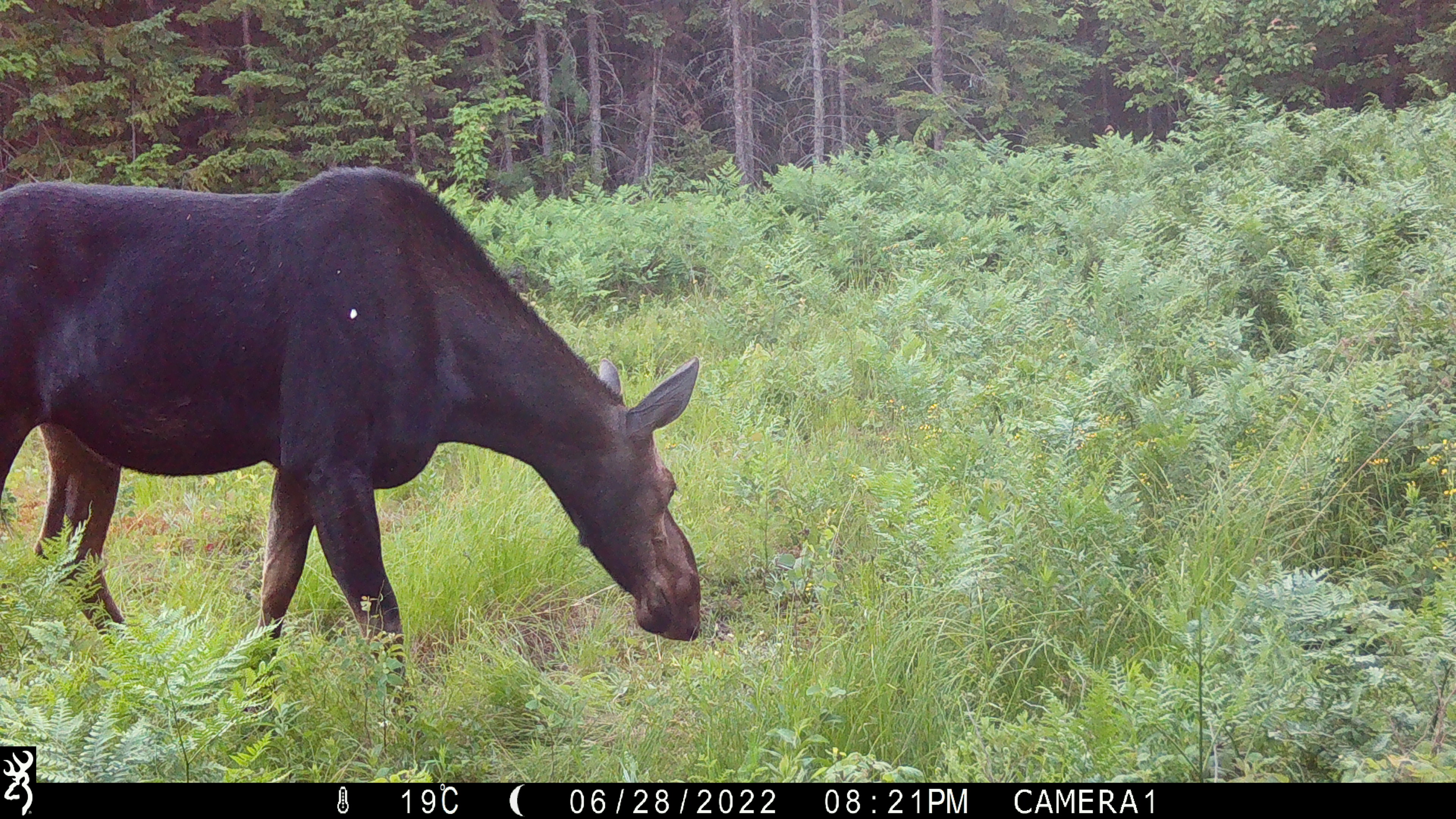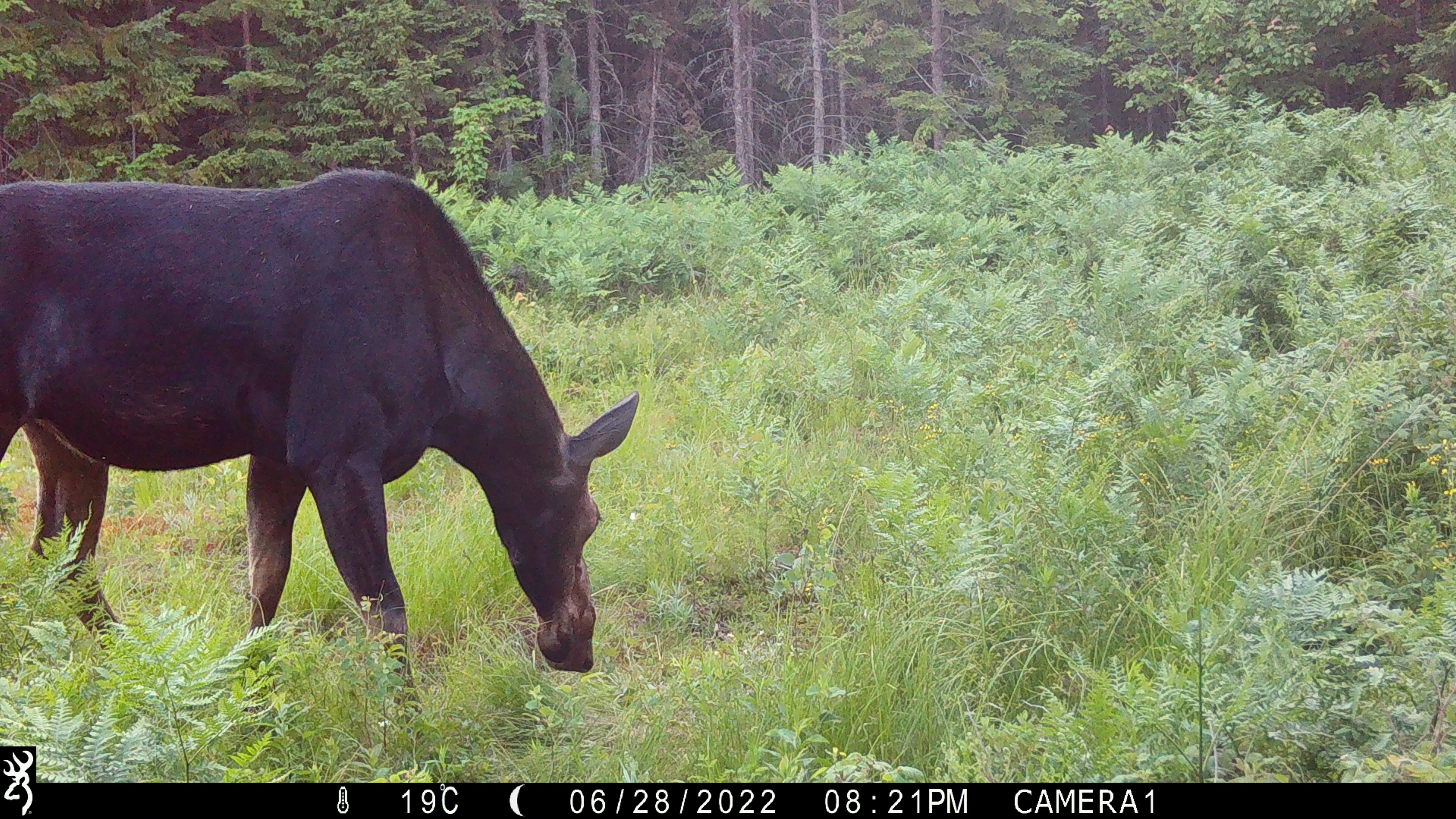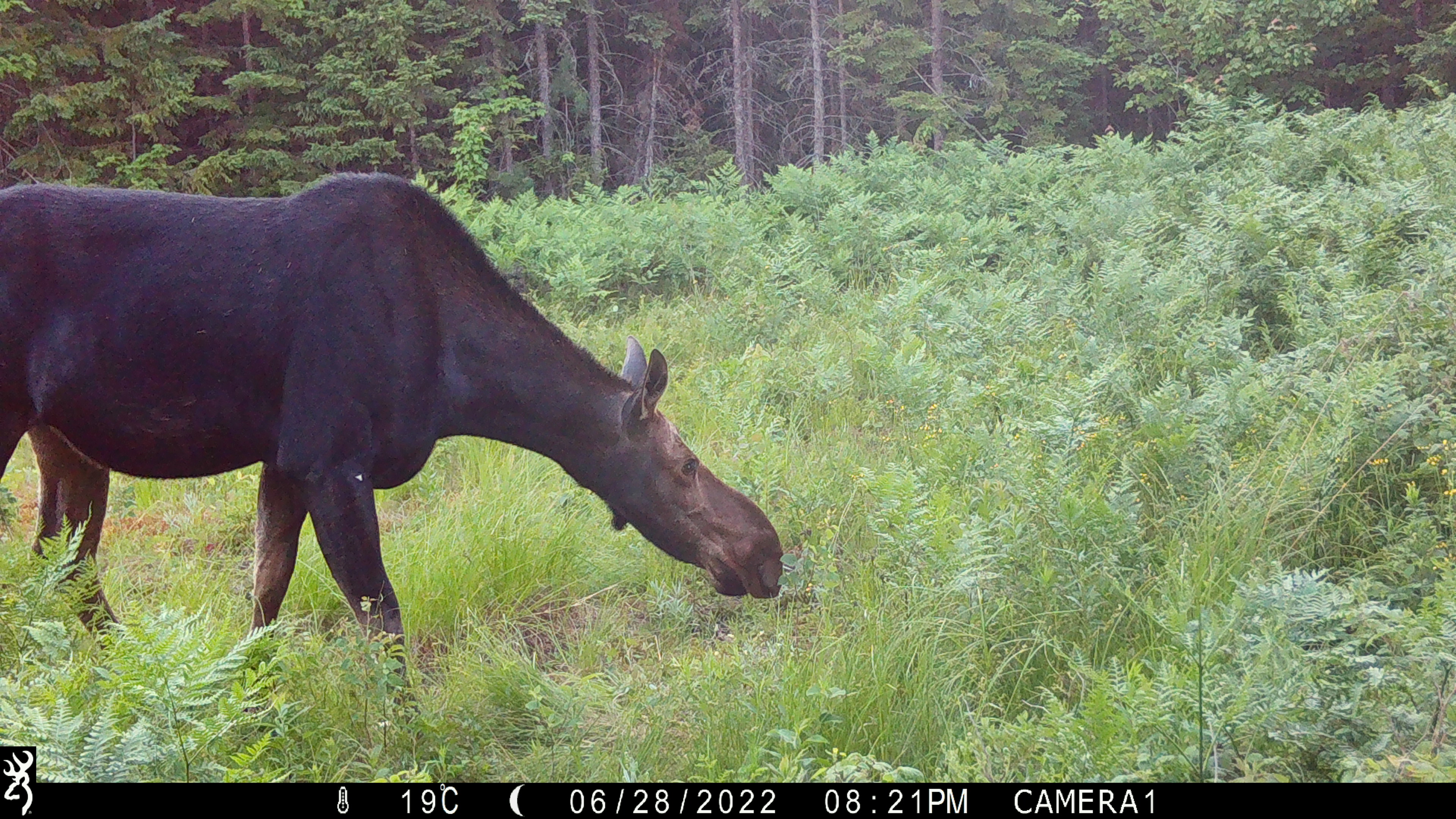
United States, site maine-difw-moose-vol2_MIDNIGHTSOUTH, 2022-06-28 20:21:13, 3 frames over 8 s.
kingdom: Animalia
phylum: Chordata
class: Mammalia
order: Artiodactyla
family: Cervidae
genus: Alces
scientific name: Alces alces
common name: moose